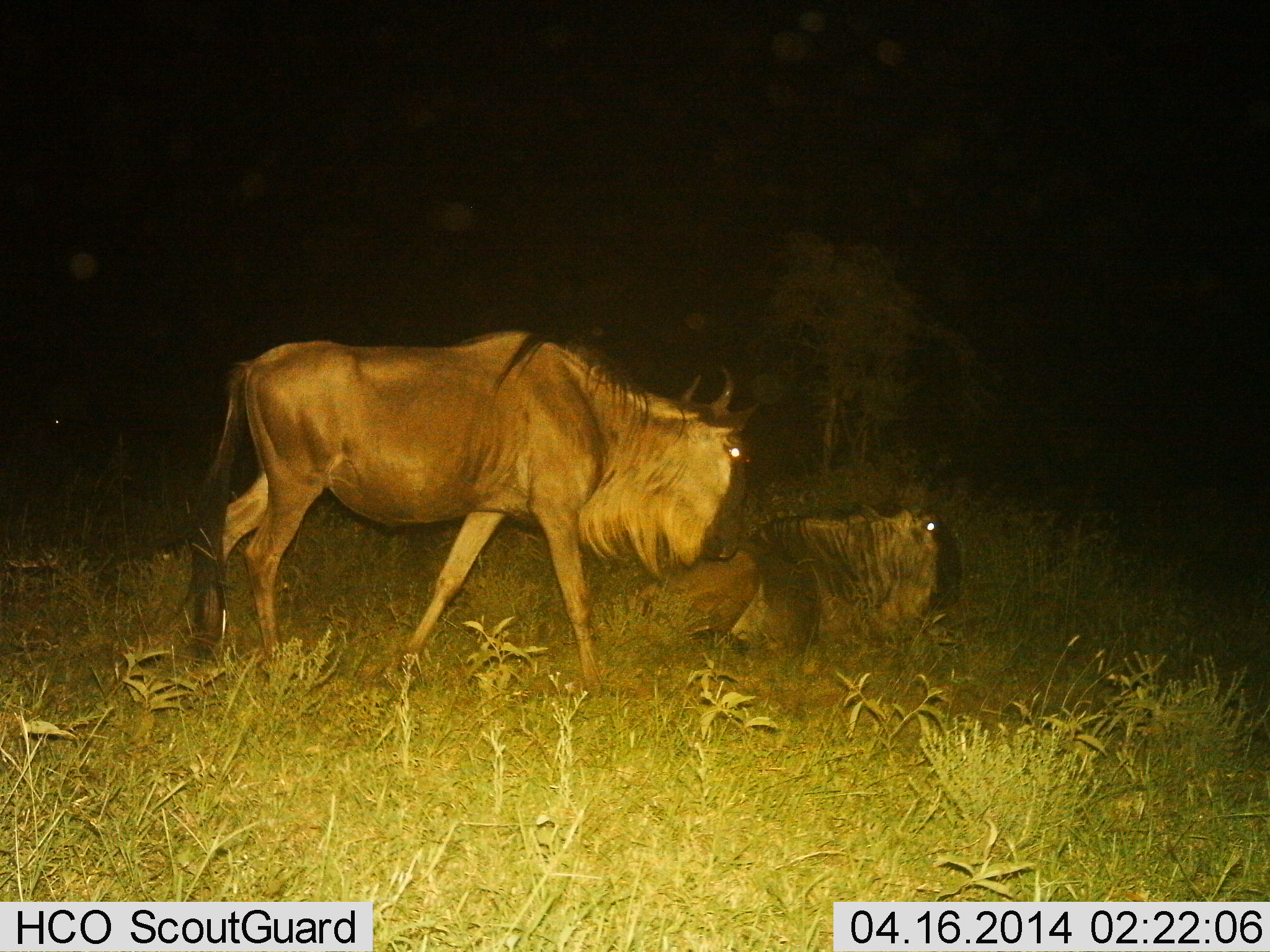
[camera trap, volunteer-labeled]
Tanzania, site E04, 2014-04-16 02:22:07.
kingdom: Animalia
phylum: Chordata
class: Mammalia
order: Artiodactyla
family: Bovidae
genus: Connochaetes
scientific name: Connochaetes taurinus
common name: blue wildebeest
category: wildebeest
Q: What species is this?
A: Wildebeest (blue wildebeest) (Connochaetes taurinus).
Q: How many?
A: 2.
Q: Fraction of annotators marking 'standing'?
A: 30%.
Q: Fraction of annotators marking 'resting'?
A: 100%.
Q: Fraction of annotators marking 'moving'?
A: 50%.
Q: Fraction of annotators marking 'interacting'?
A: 0%.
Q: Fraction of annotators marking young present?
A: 0%.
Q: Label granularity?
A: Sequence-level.